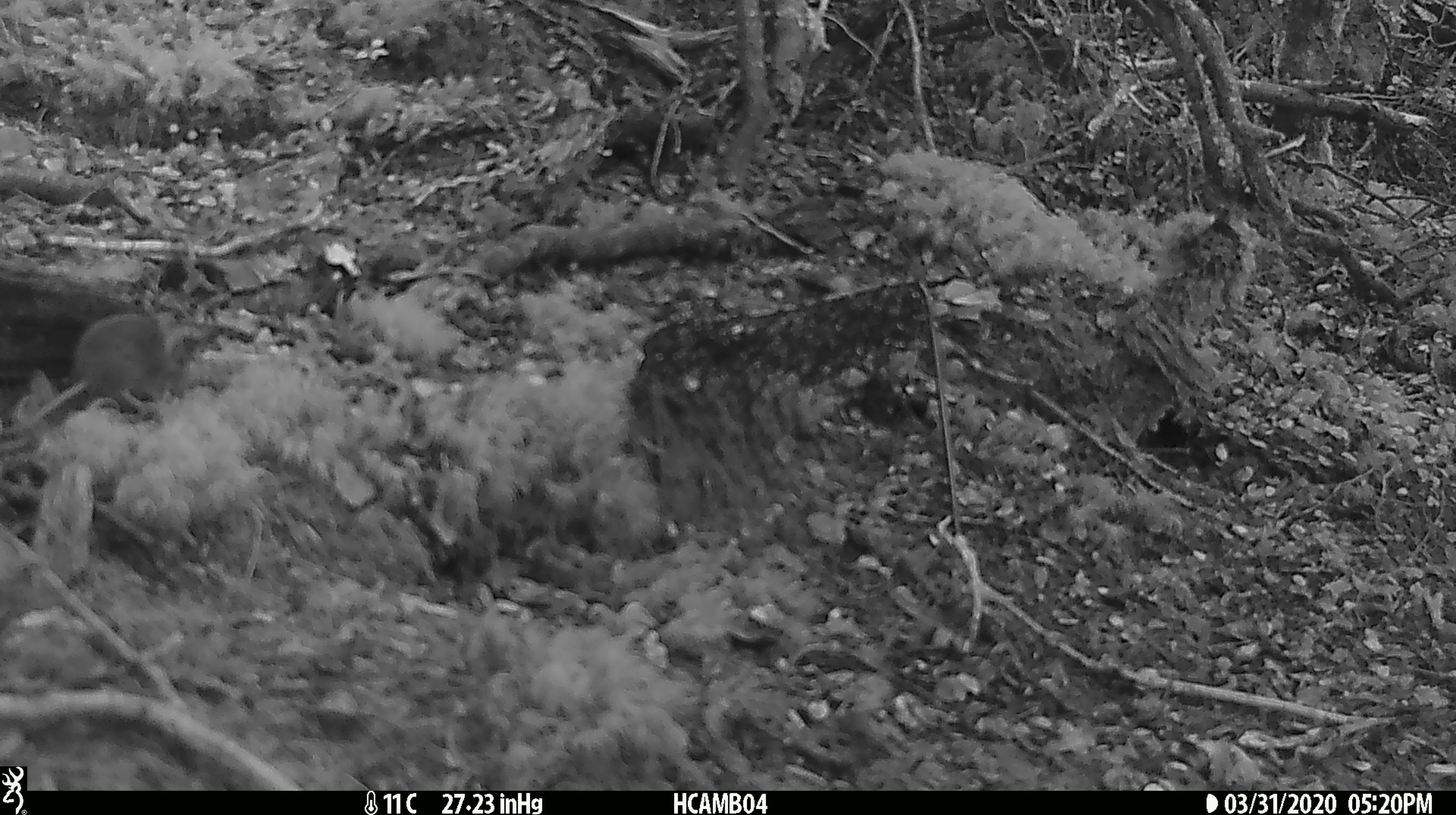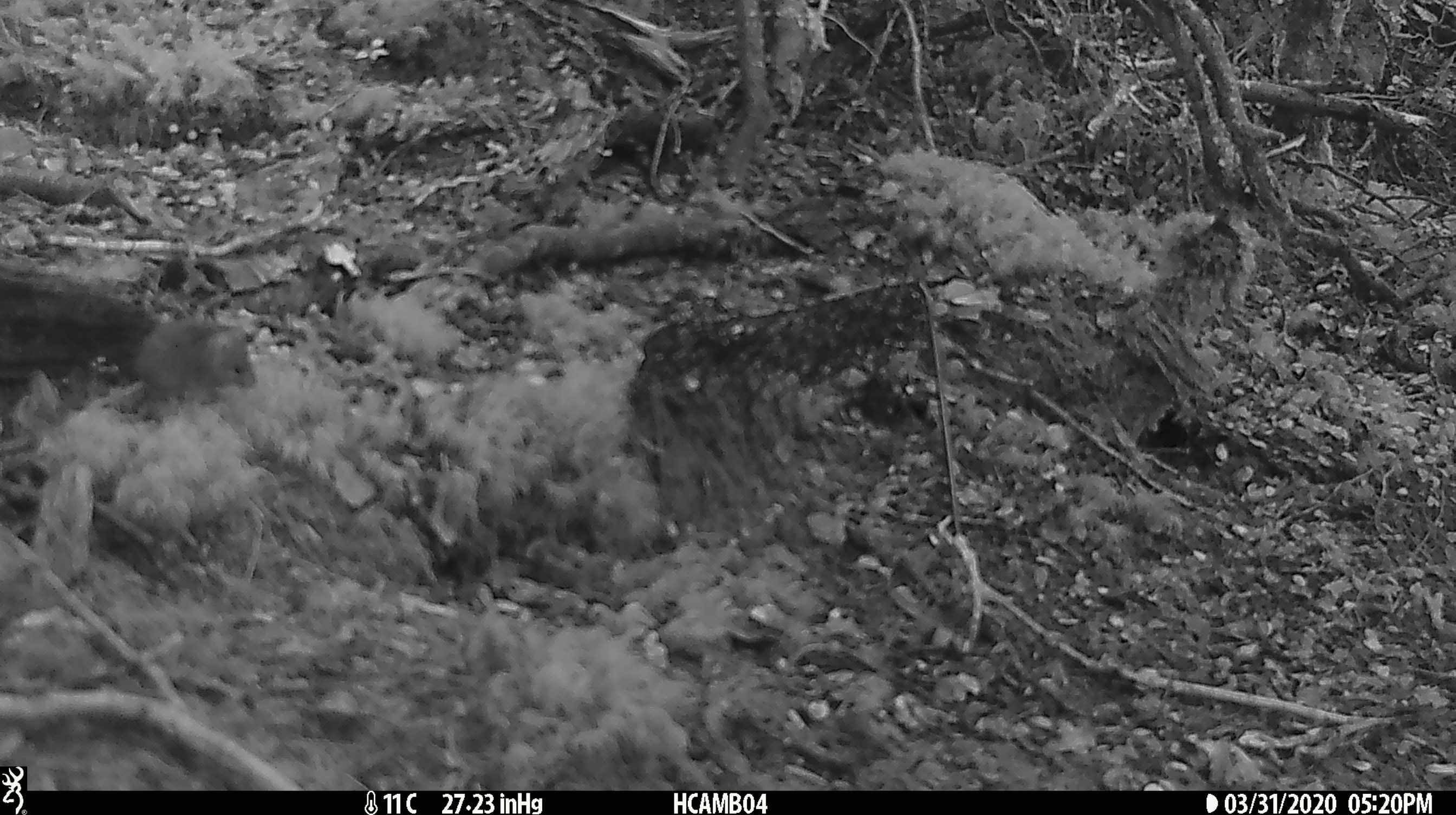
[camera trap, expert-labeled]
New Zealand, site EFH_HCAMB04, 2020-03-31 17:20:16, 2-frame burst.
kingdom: Animalia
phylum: Chordata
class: Mammalia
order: Rodentia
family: Muridae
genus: Mus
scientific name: Mus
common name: mouse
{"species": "mouse (Mus)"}